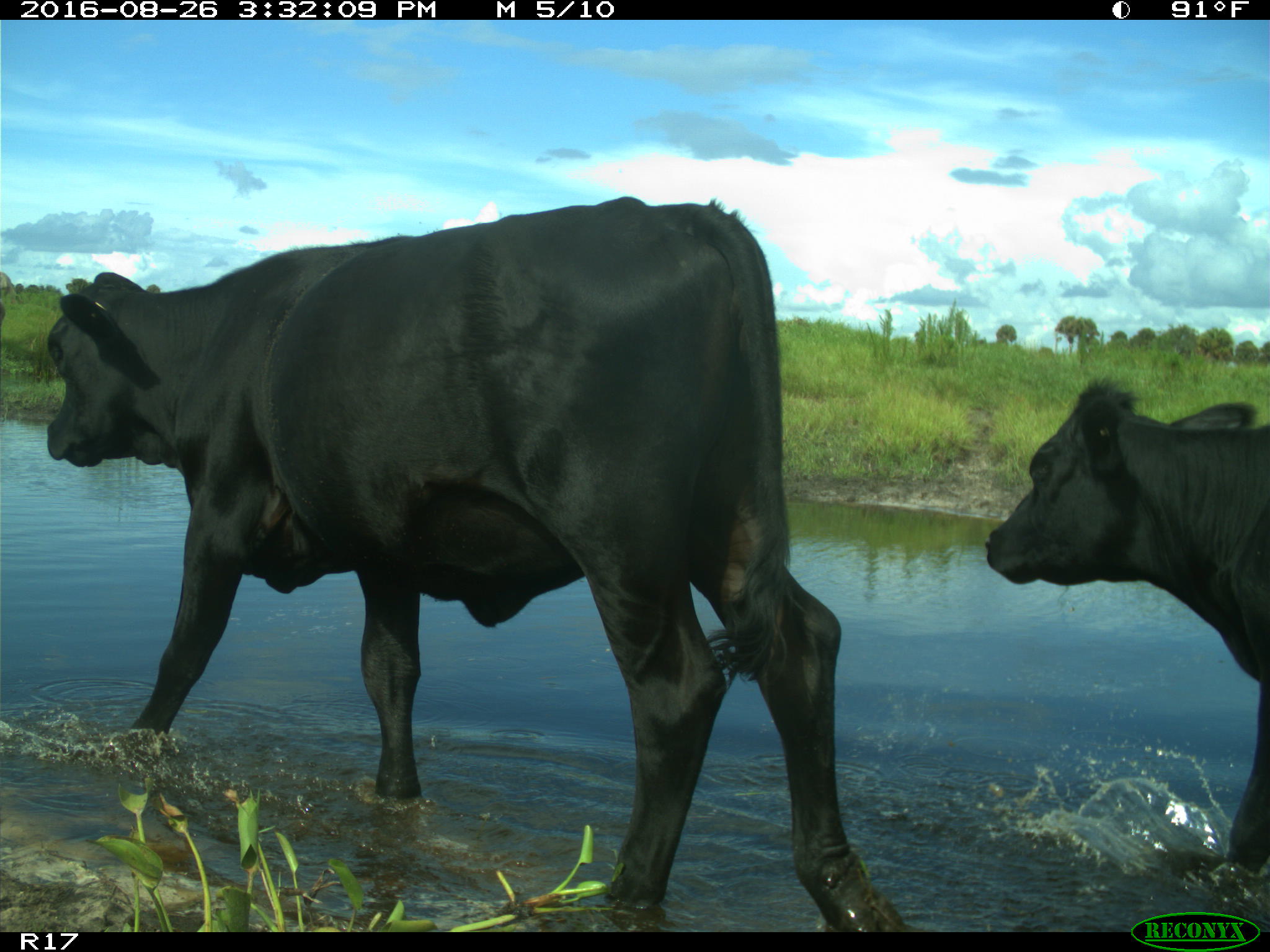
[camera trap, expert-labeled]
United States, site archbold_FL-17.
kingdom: Animalia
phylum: Chordata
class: Mammalia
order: Artiodactyla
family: Bovidae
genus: Bos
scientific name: Bos taurus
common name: domestic cow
Bos taurus (domestic cow).